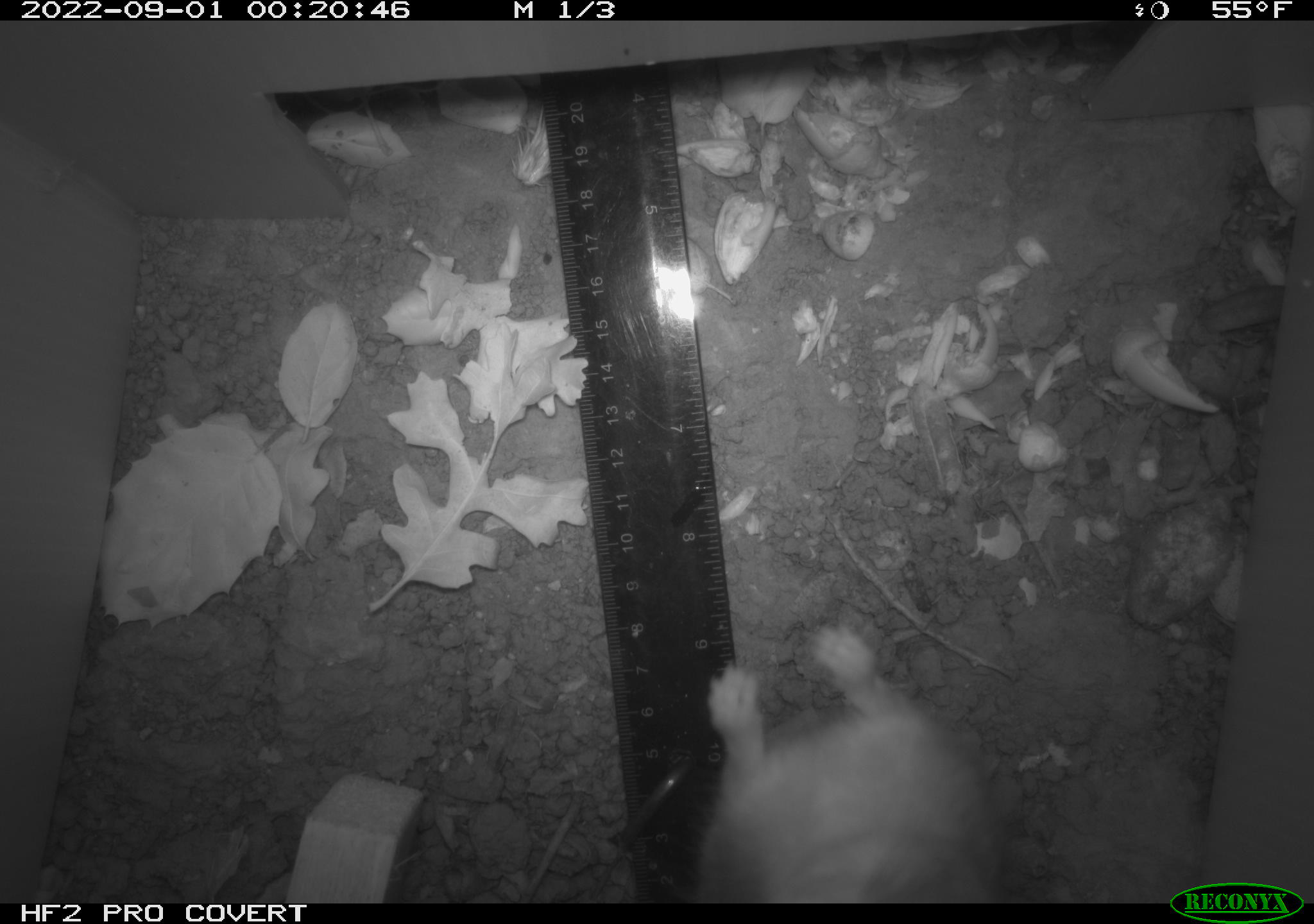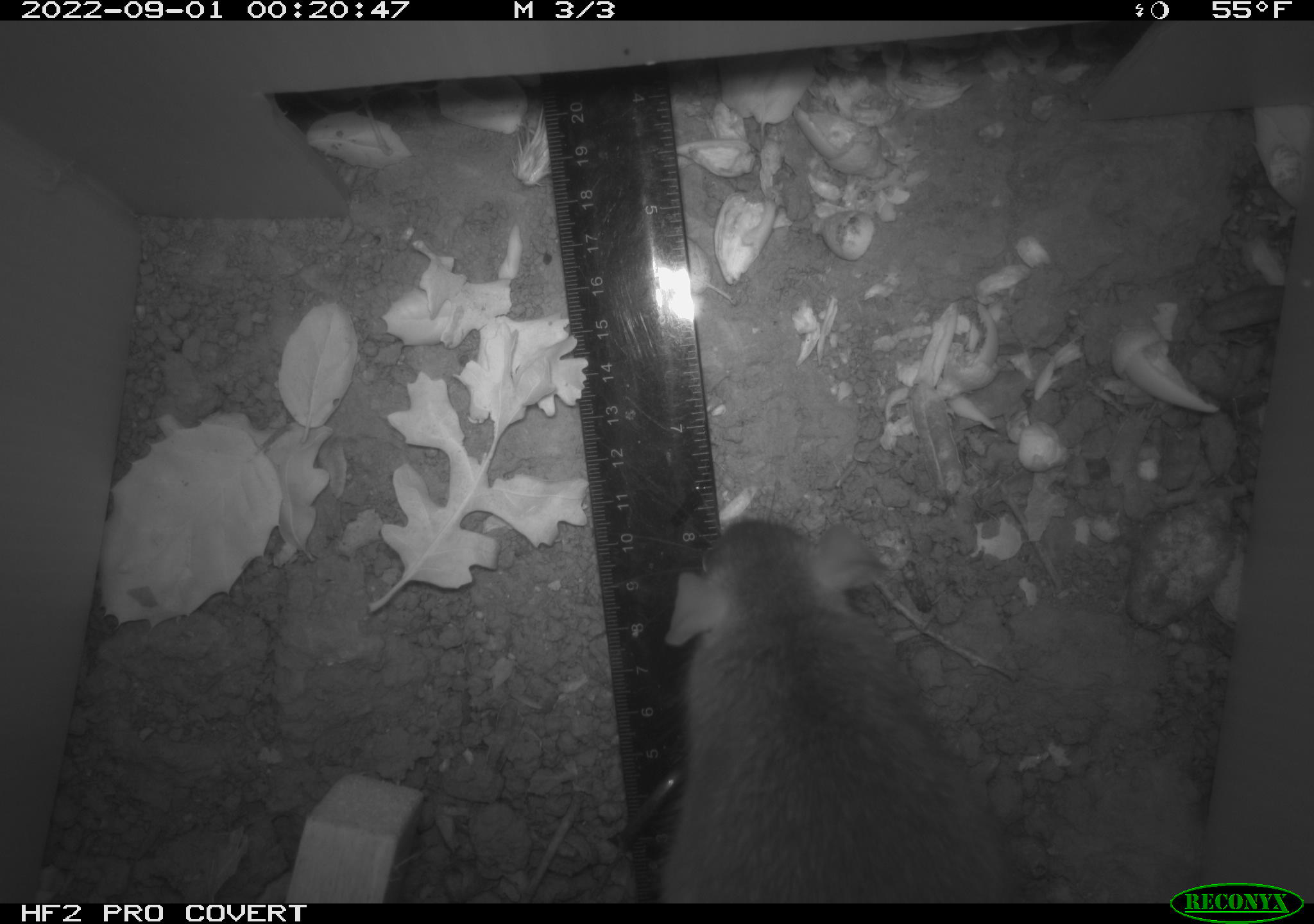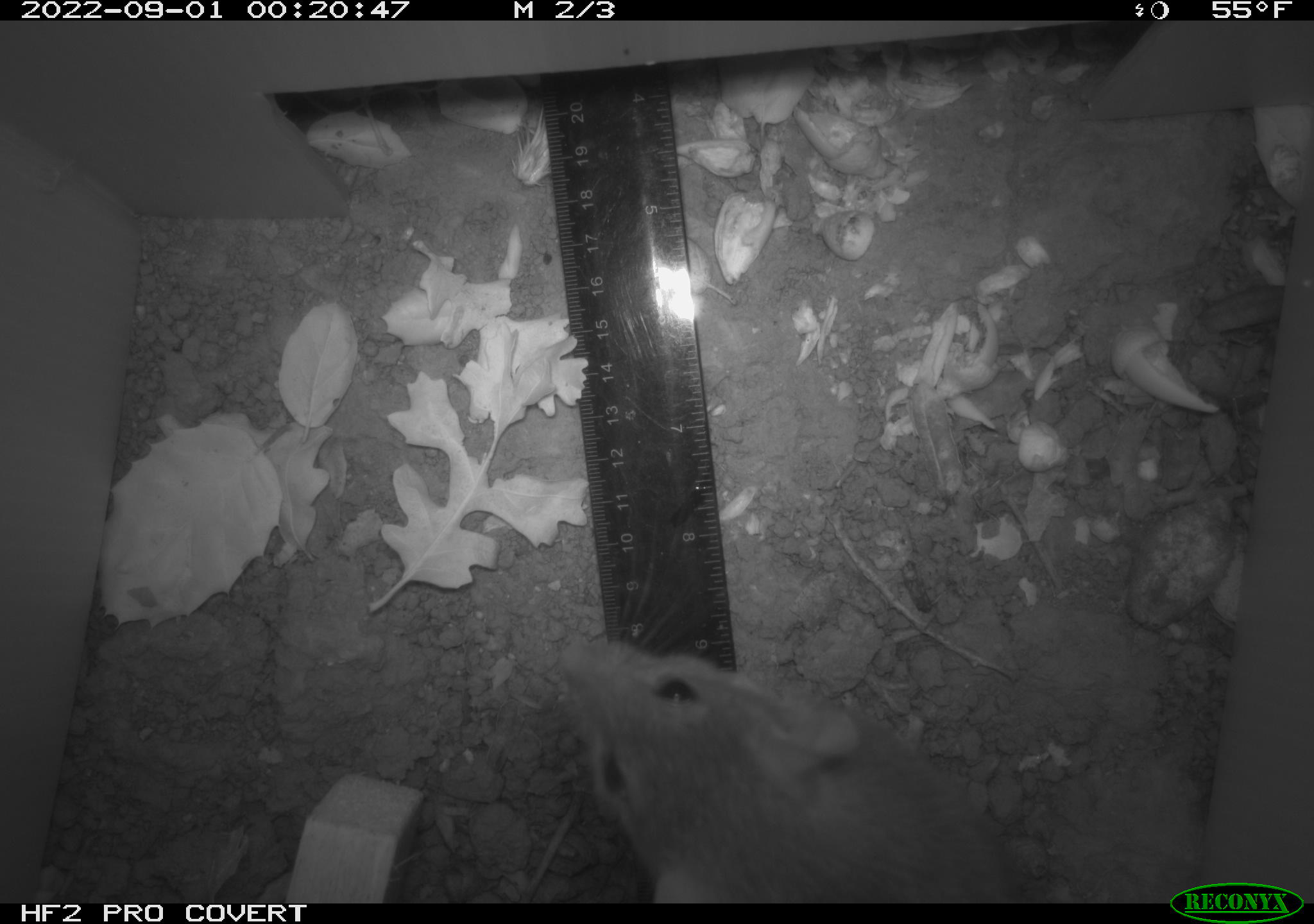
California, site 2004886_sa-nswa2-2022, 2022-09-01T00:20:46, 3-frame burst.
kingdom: Animalia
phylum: Chordata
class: Mammalia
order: Rodentia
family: Muridae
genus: Rattus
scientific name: Rattus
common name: rat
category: rattus species